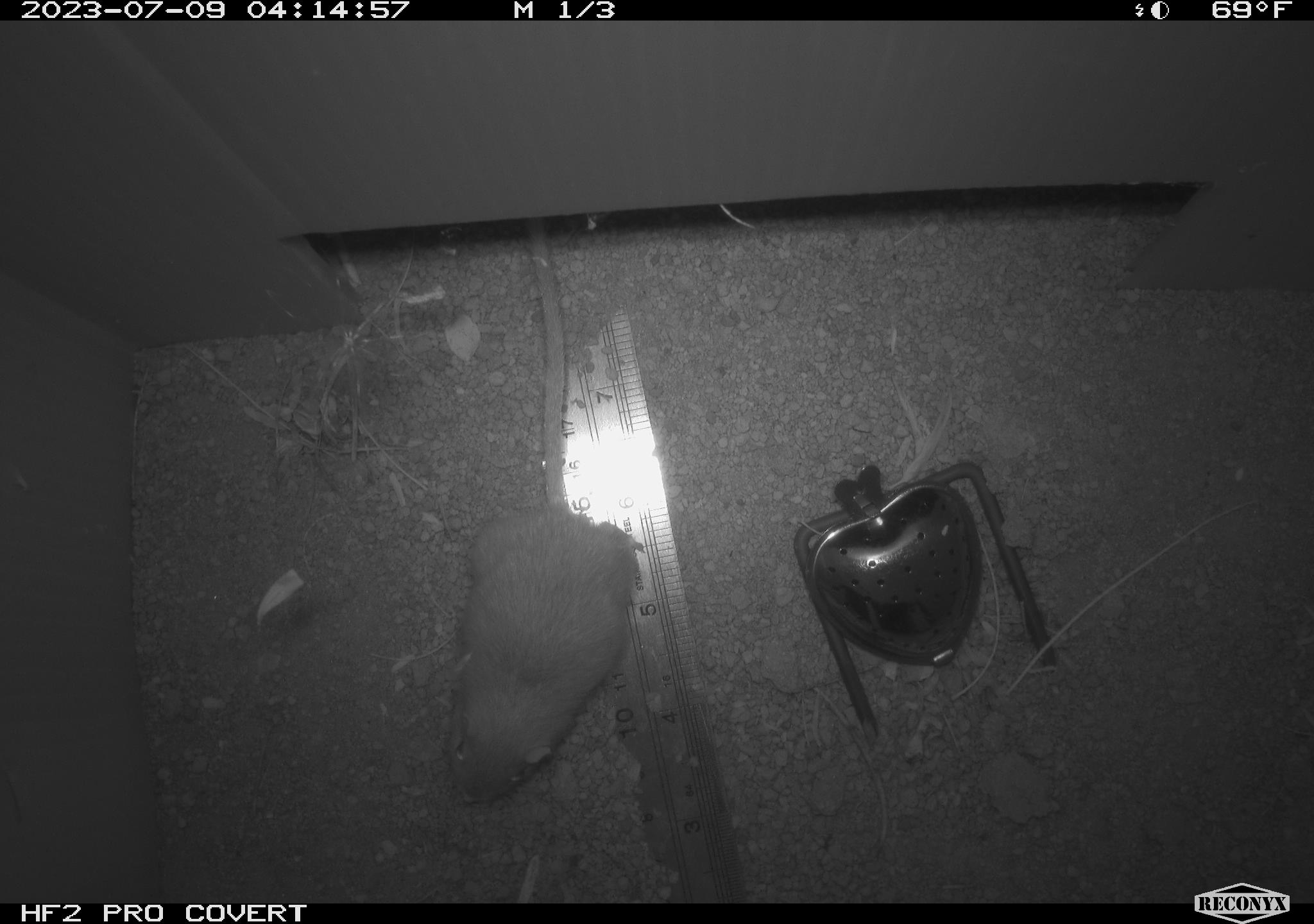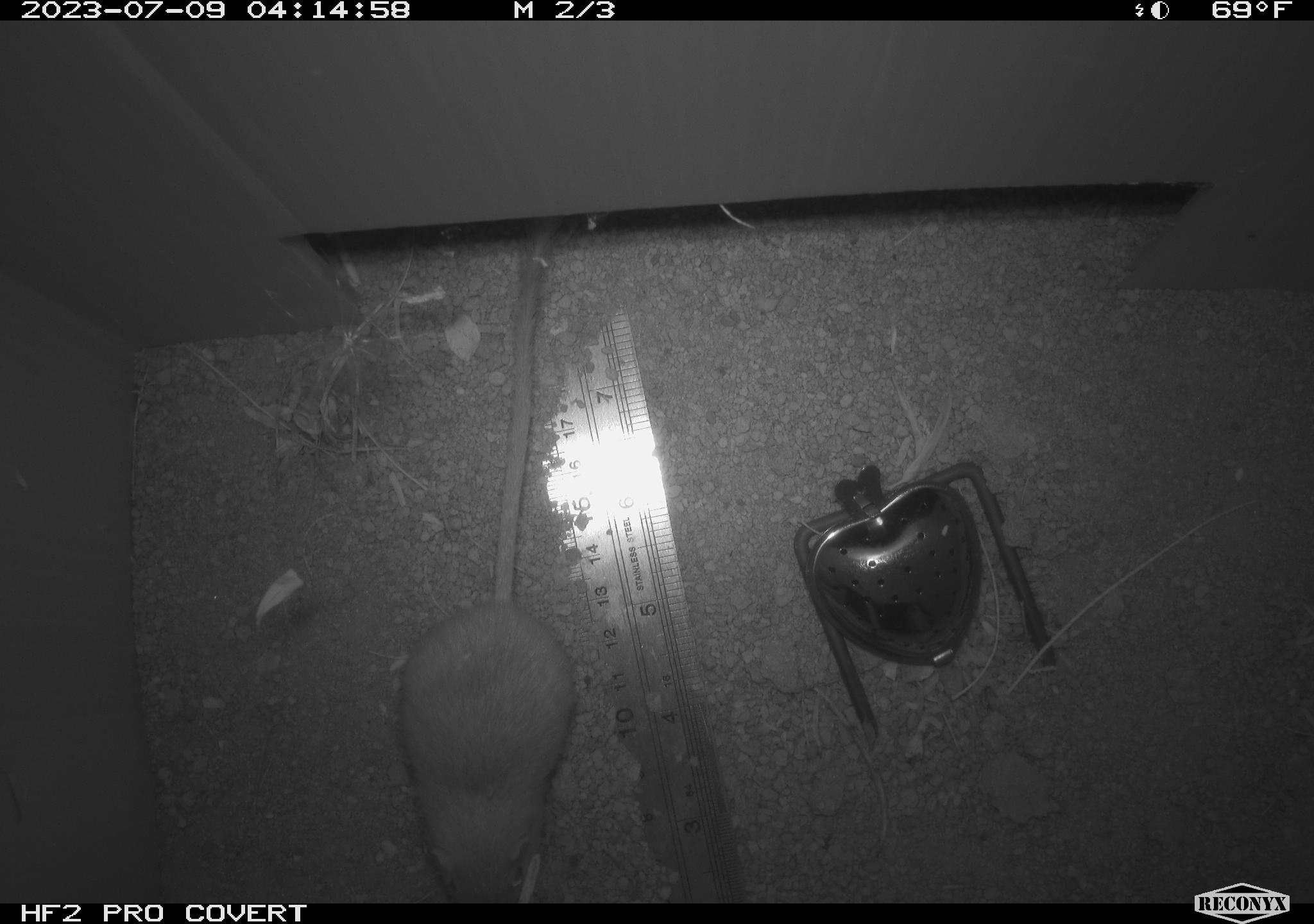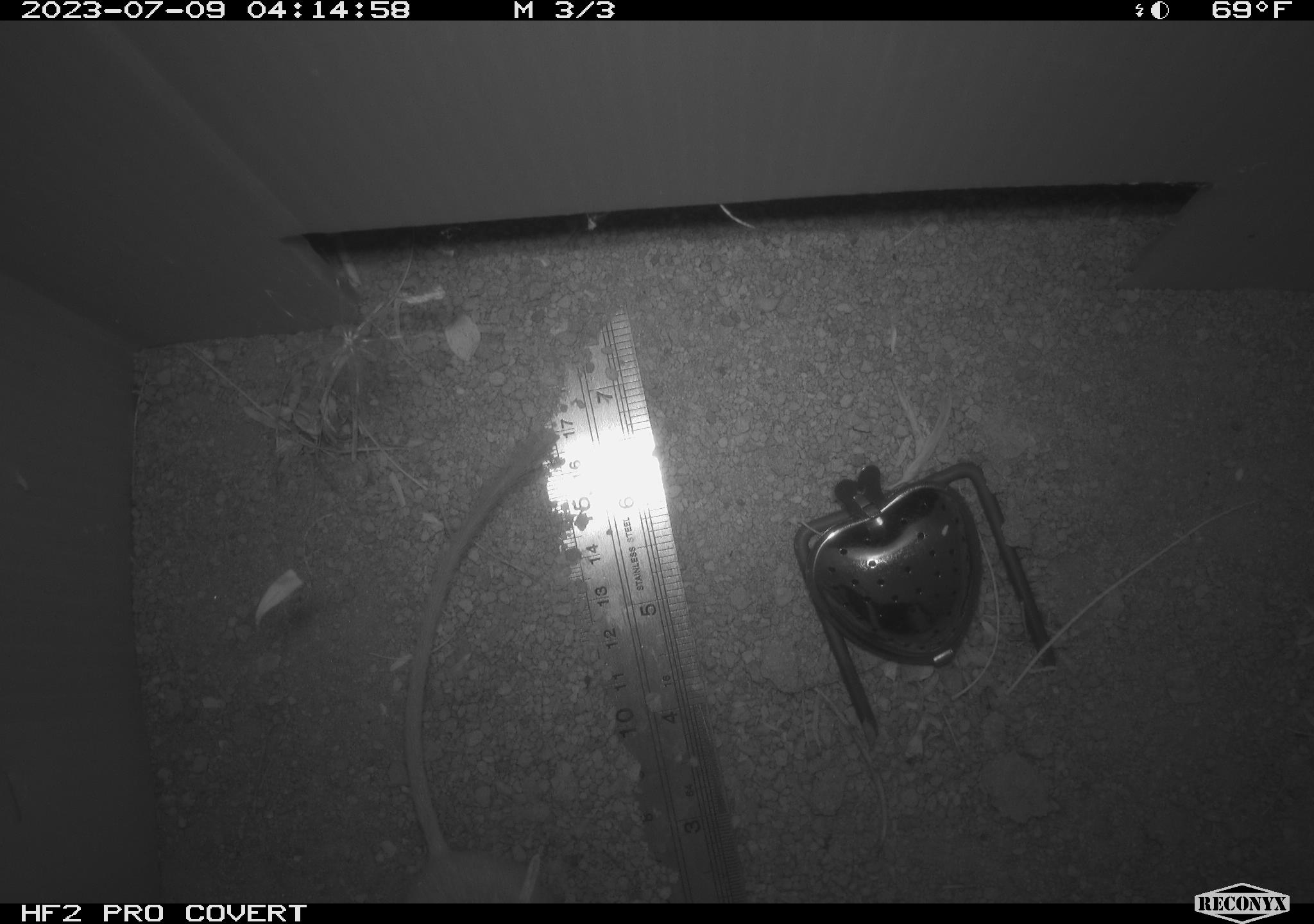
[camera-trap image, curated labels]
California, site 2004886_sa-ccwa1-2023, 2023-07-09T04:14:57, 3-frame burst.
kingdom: Animalia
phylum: Chordata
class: Mammalia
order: Rodentia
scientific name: Rodentia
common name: rodent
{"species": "rodent (Rodentia)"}